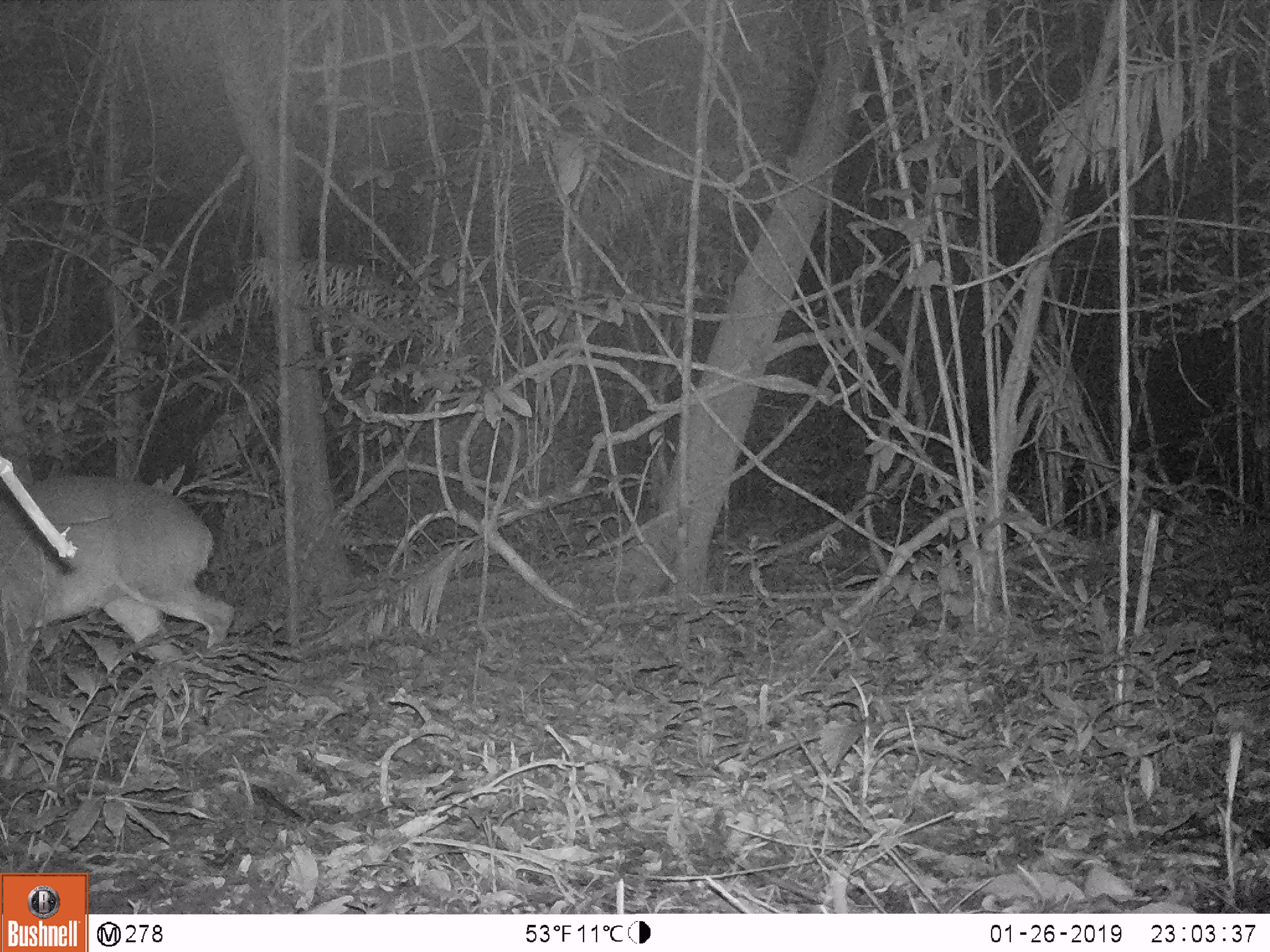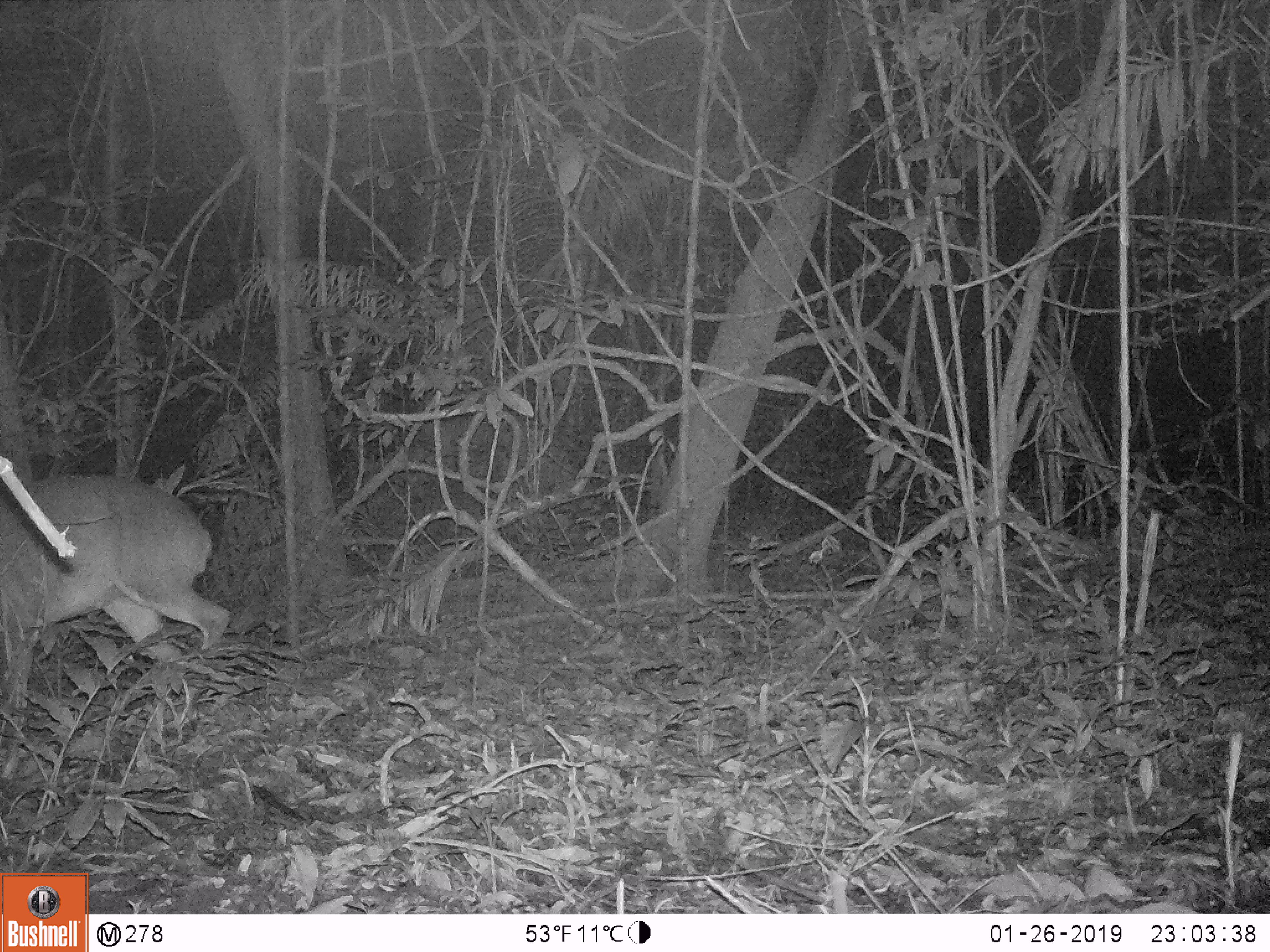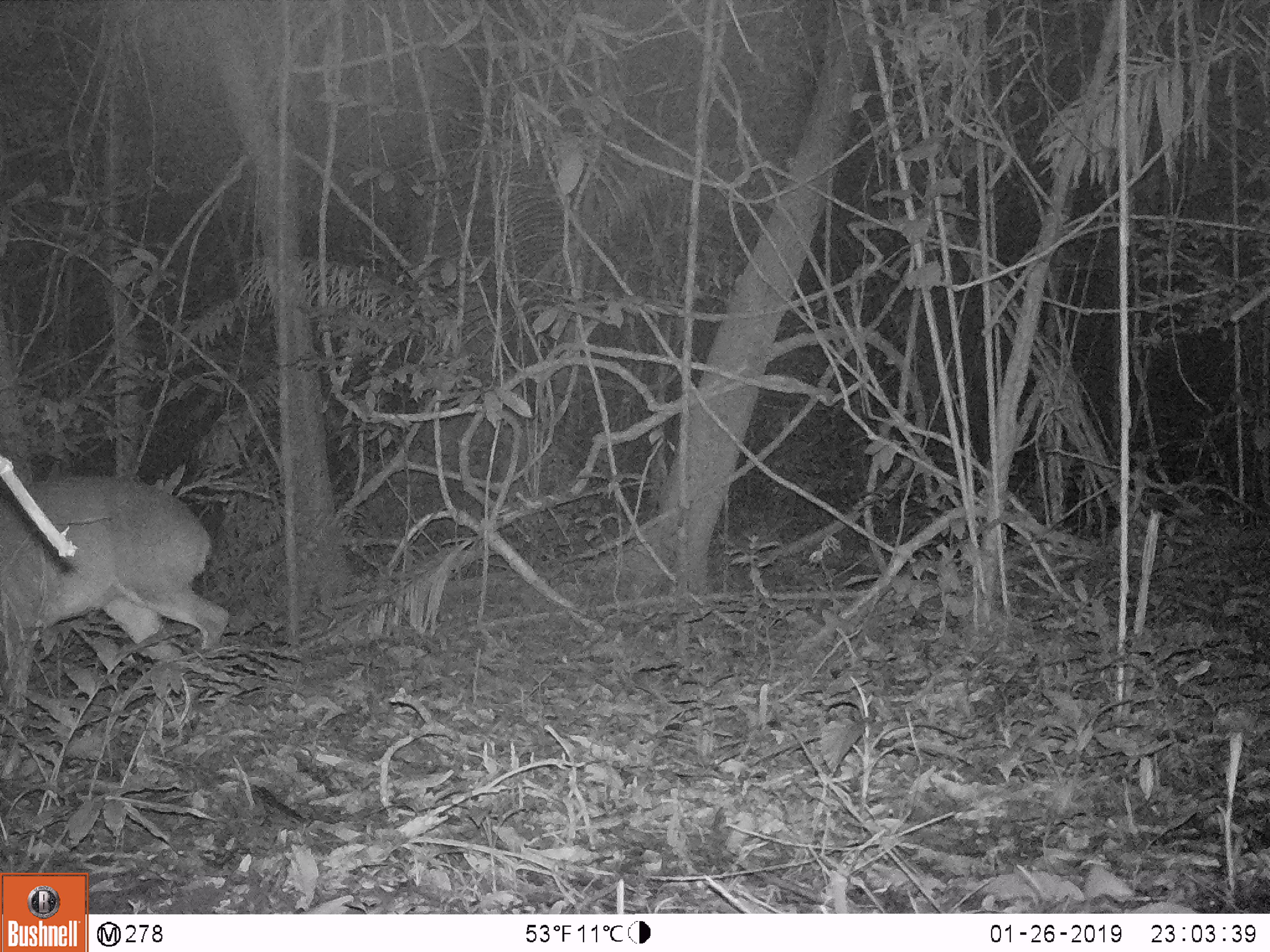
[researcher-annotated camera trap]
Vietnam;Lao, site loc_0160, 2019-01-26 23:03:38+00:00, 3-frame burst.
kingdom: Animalia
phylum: Chordata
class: Mammalia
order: Artiodactyla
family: Cervidae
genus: Muntiacus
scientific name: Muntiacus vuquangensis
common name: large-antlered muntjac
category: large antlered muntjac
Large antlered muntjac (large-antlered muntjac) (Muntiacus vuquangensis). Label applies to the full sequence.